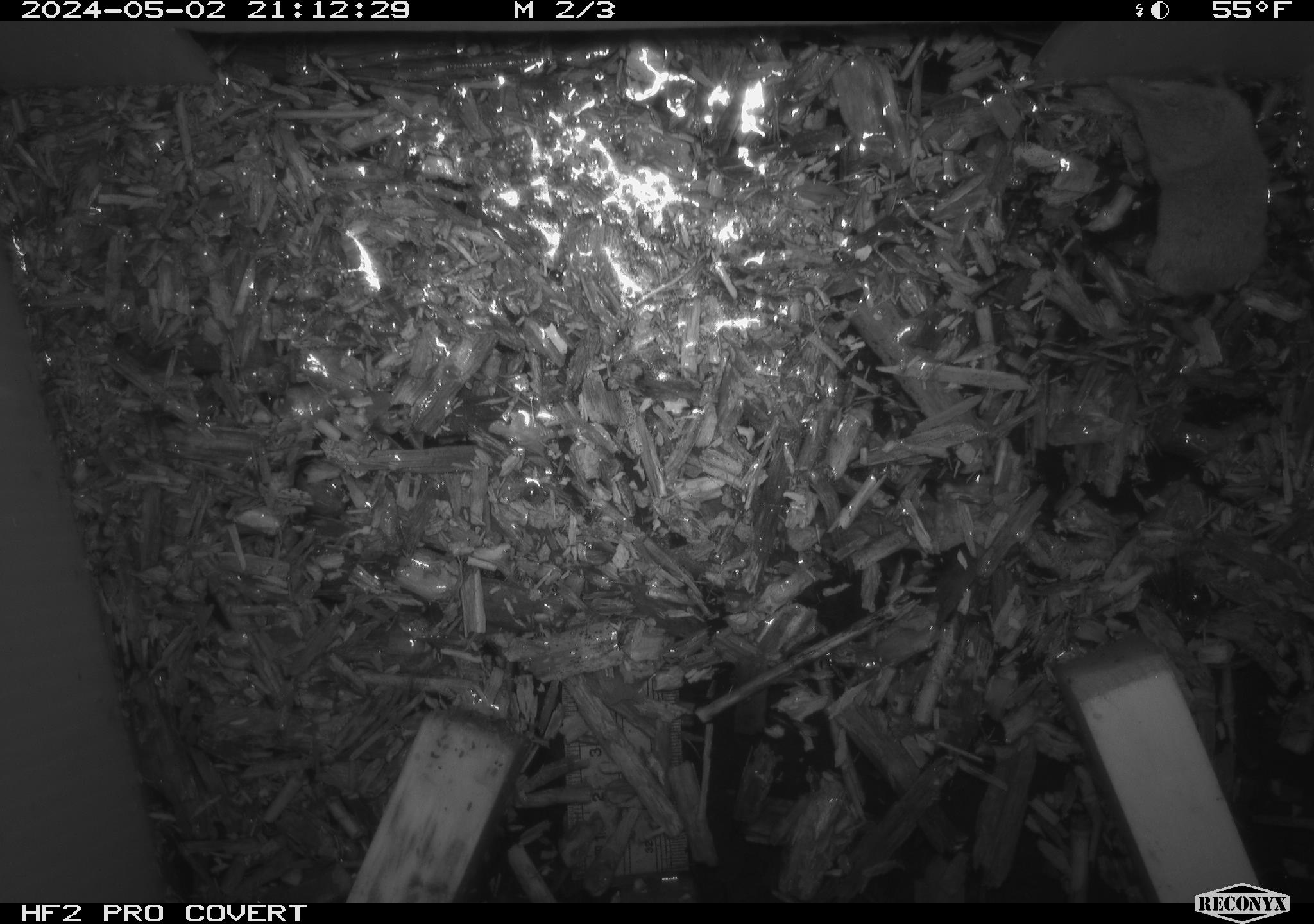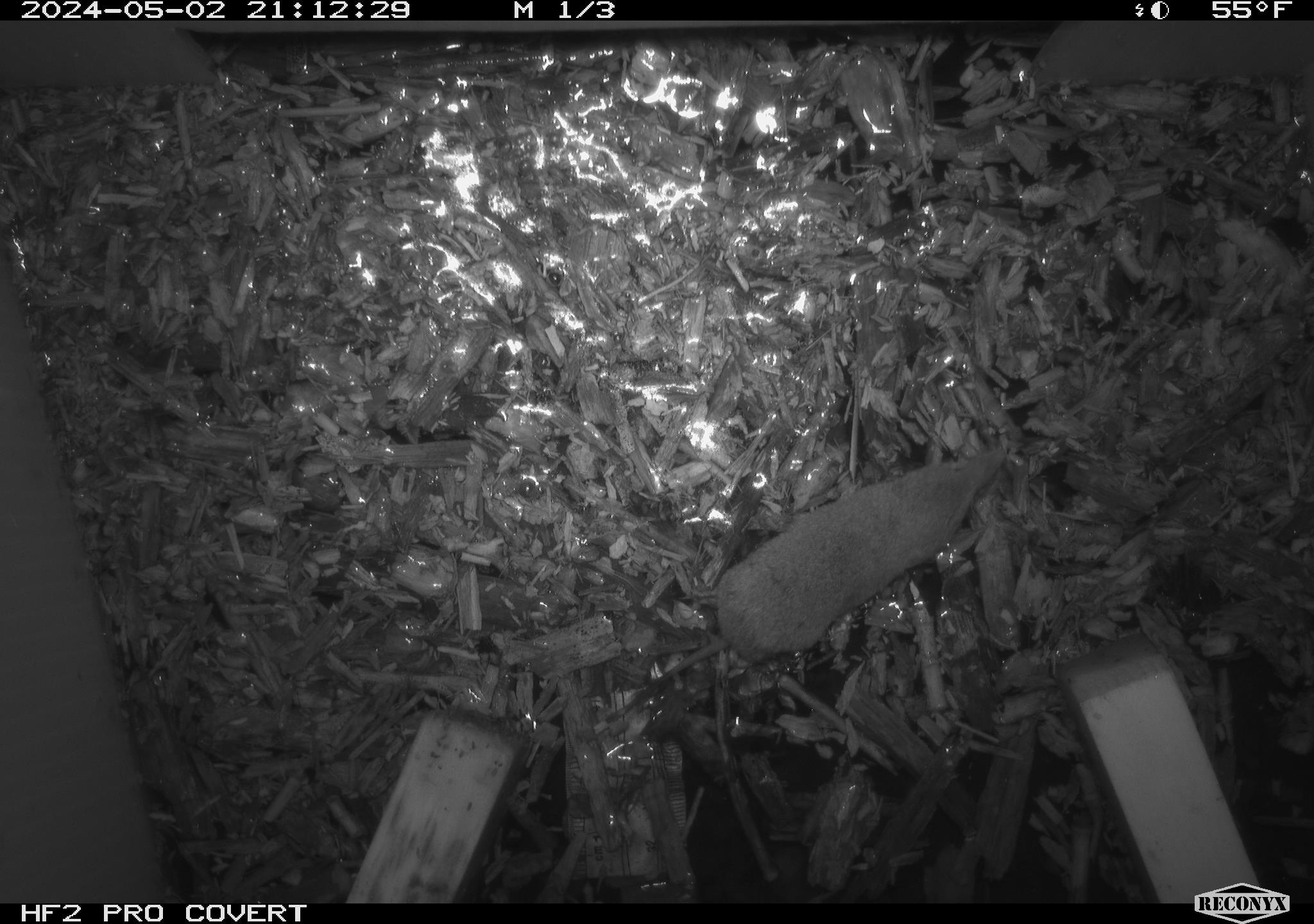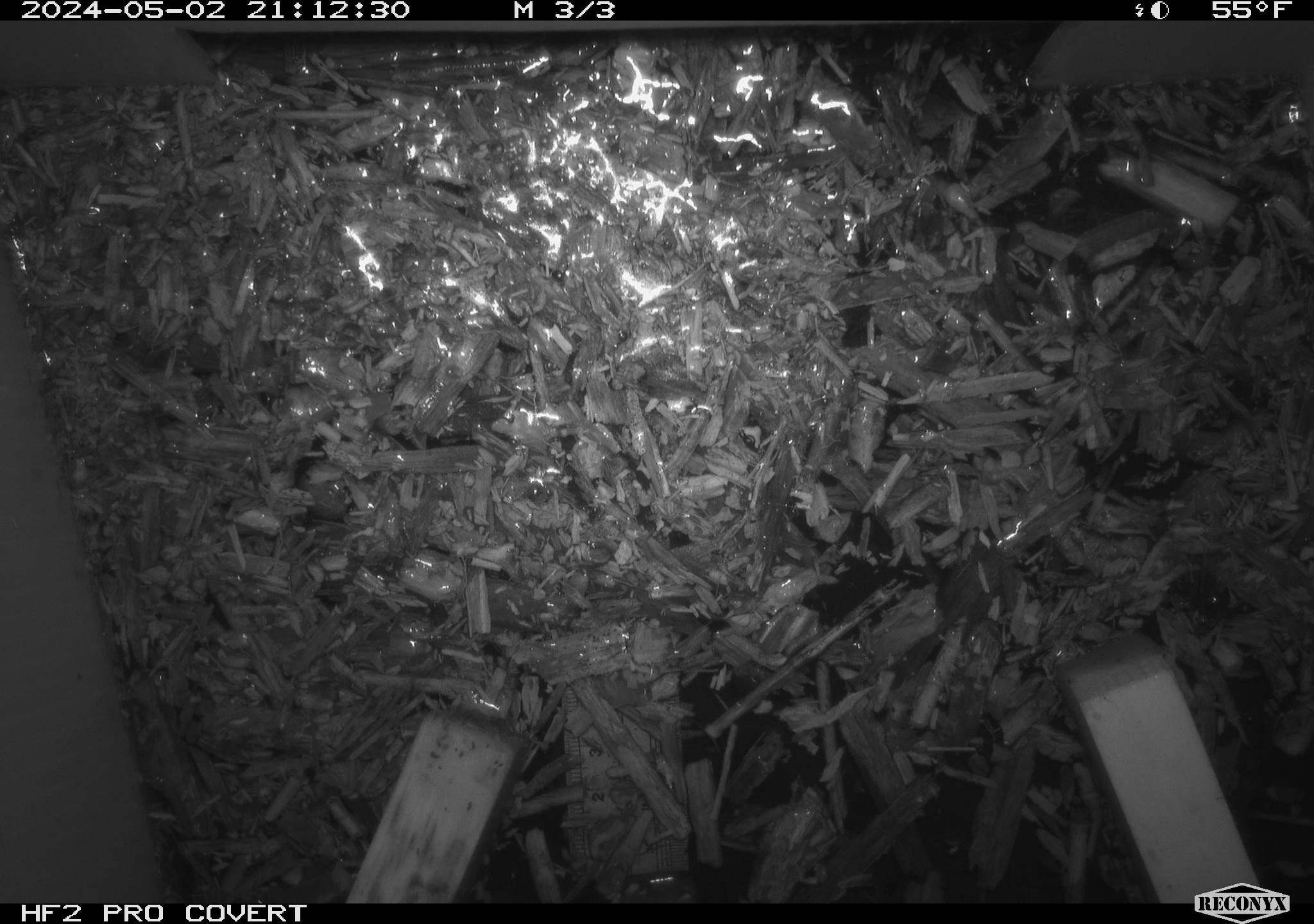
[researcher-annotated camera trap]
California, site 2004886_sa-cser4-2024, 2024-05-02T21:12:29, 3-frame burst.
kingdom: Animalia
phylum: Chordata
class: Mammalia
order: Eulipotyphla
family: Soricidae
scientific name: Soricidae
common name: shrews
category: soricidae family